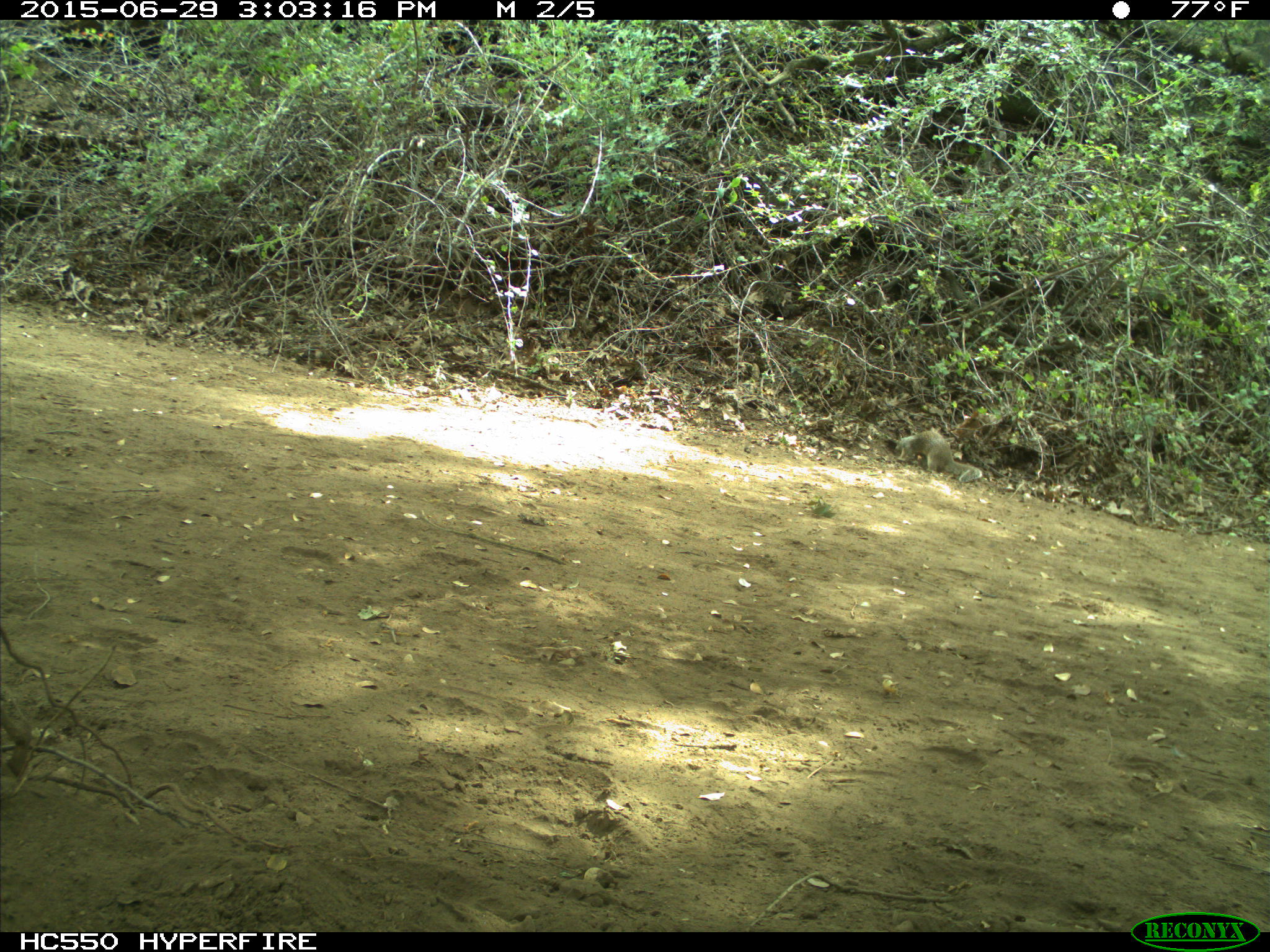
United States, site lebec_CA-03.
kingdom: Animalia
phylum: Chordata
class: Mammalia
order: Rodentia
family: Sciuridae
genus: Otospermophilus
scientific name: Otospermophilus beecheyi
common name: california ground squirrel